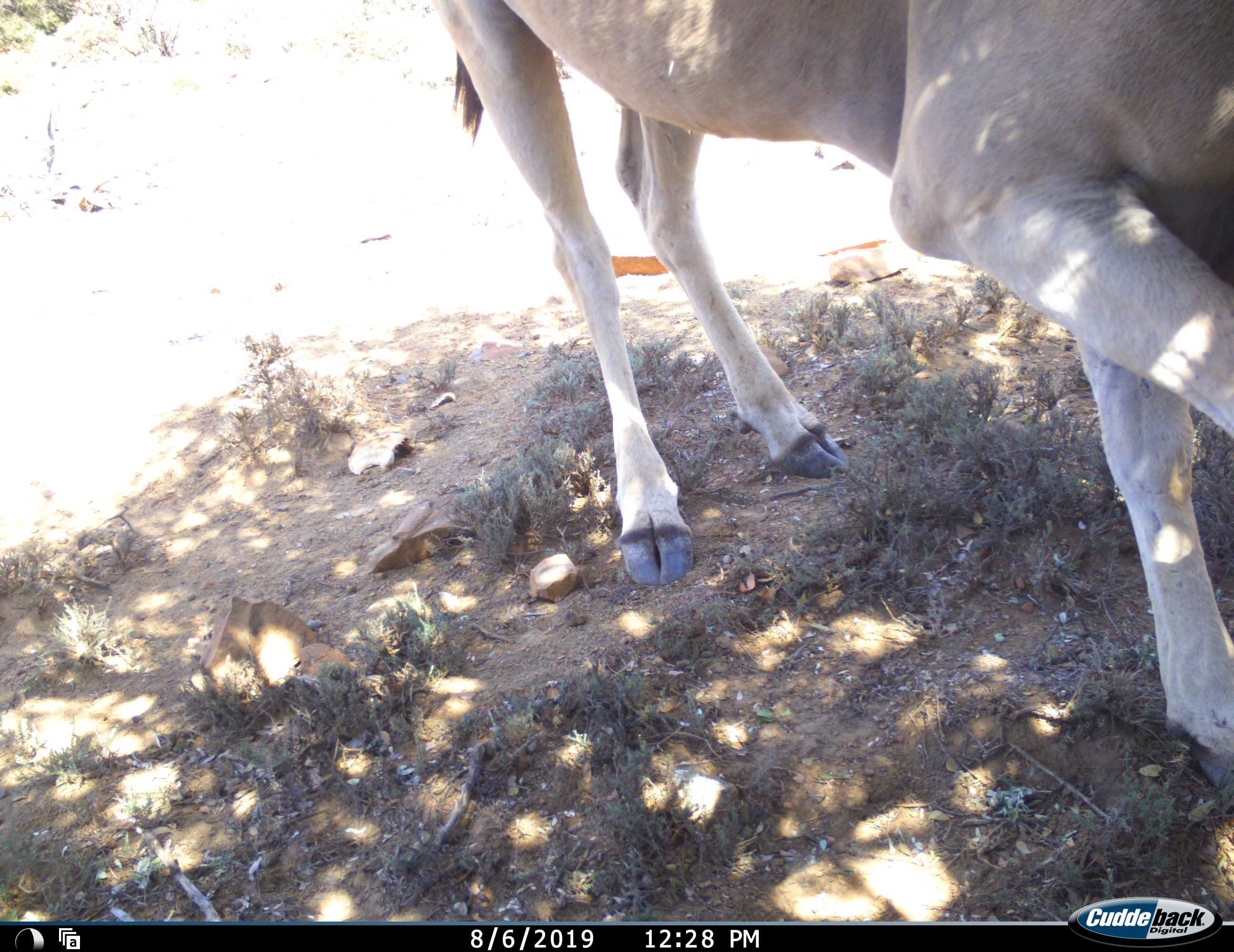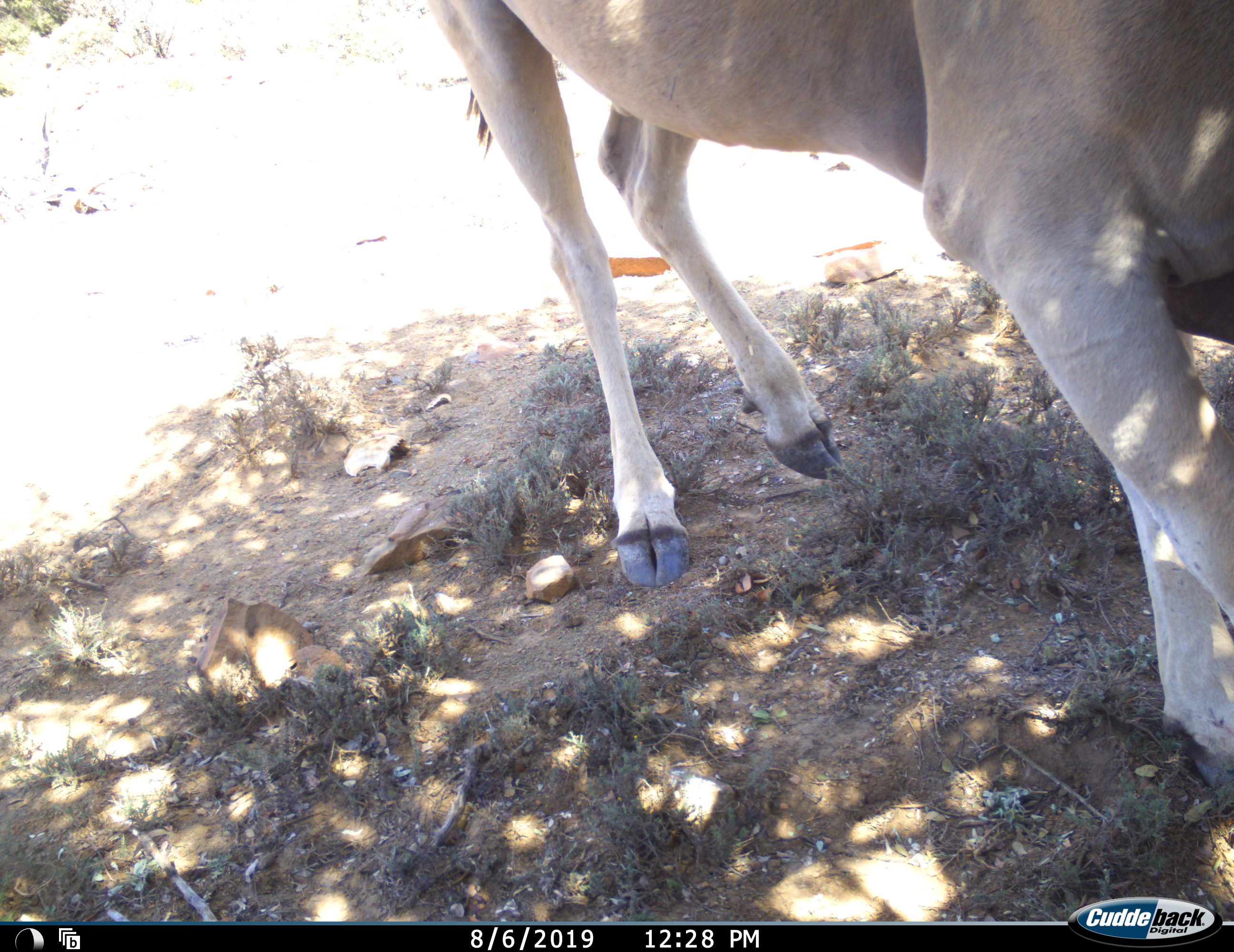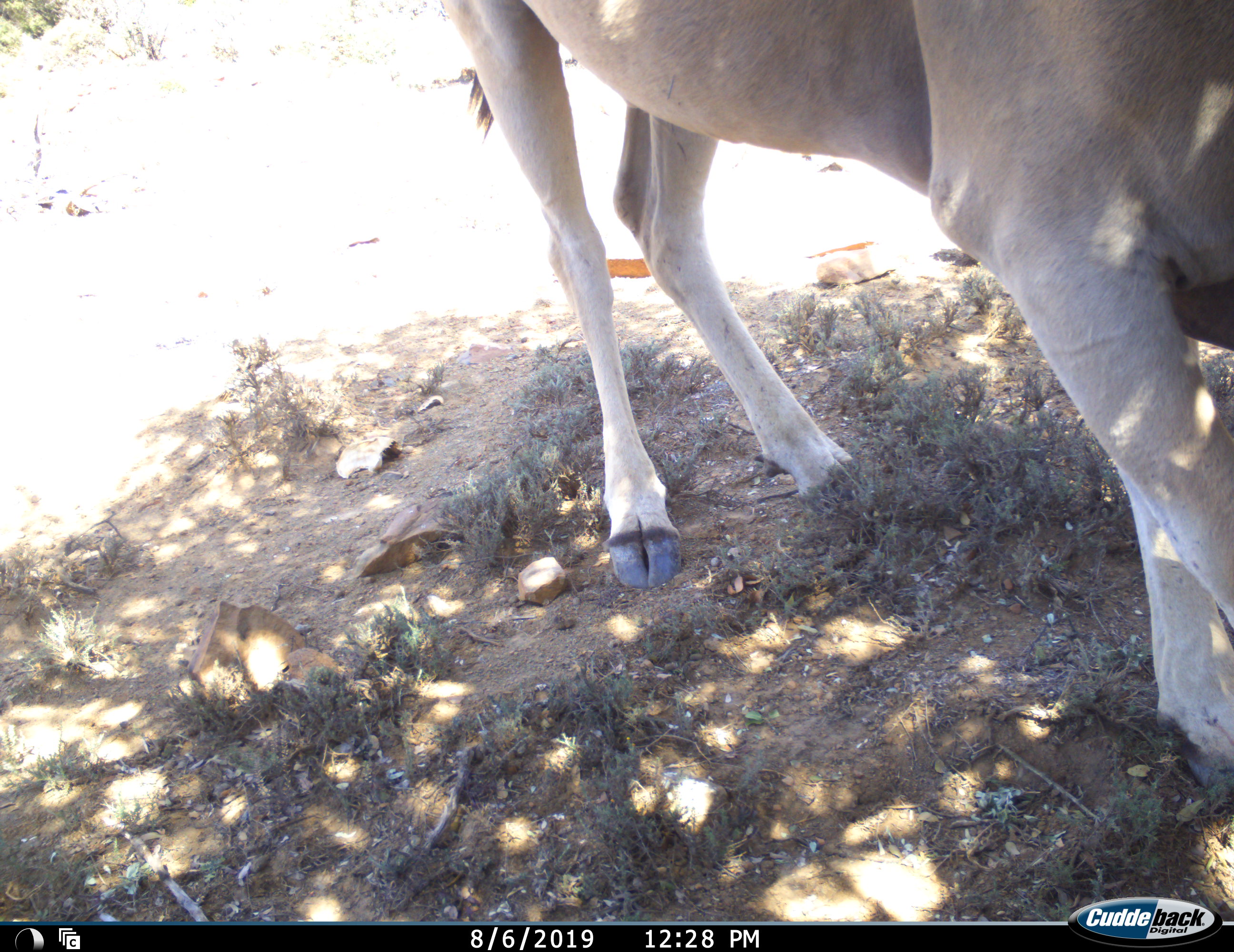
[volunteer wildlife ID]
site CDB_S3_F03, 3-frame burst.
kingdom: Animalia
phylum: Chordata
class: Mammalia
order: Artiodactyla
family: Bovidae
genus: Tragelaphus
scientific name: Tragelaphus oryx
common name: eland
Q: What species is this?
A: Eland (Tragelaphus oryx).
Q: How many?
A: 1.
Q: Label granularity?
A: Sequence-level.